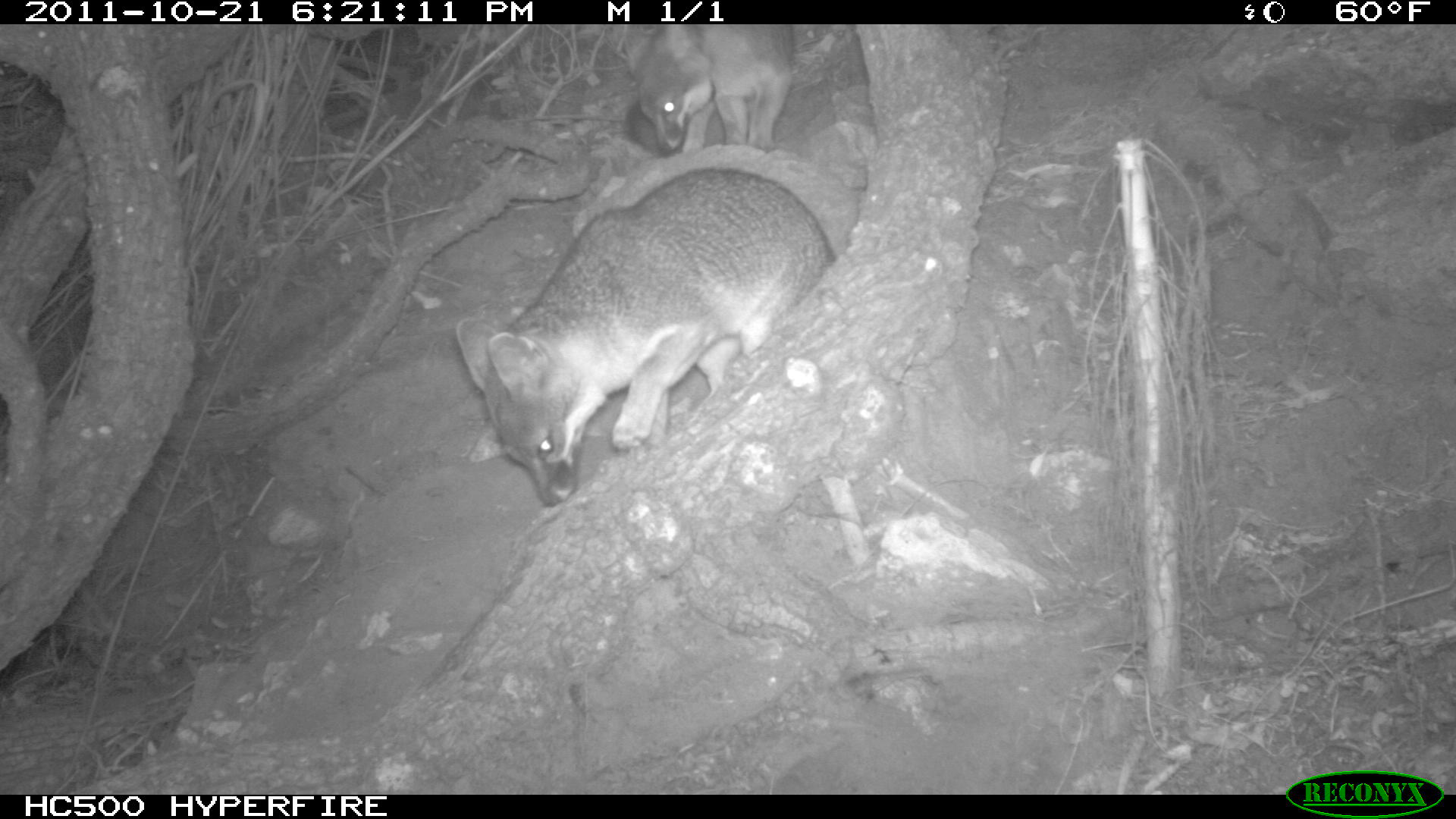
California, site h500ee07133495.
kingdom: Animalia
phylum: Chordata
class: Mammalia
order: Carnivora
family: Canidae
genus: Urocyon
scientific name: Urocyon littoralis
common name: island fox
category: fox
Fox (island fox) (Urocyon littoralis).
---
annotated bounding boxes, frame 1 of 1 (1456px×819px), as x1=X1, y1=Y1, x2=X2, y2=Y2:
fox: x1=455, y1=166, x2=831, y2=507; x1=631, y1=24, x2=794, y2=158